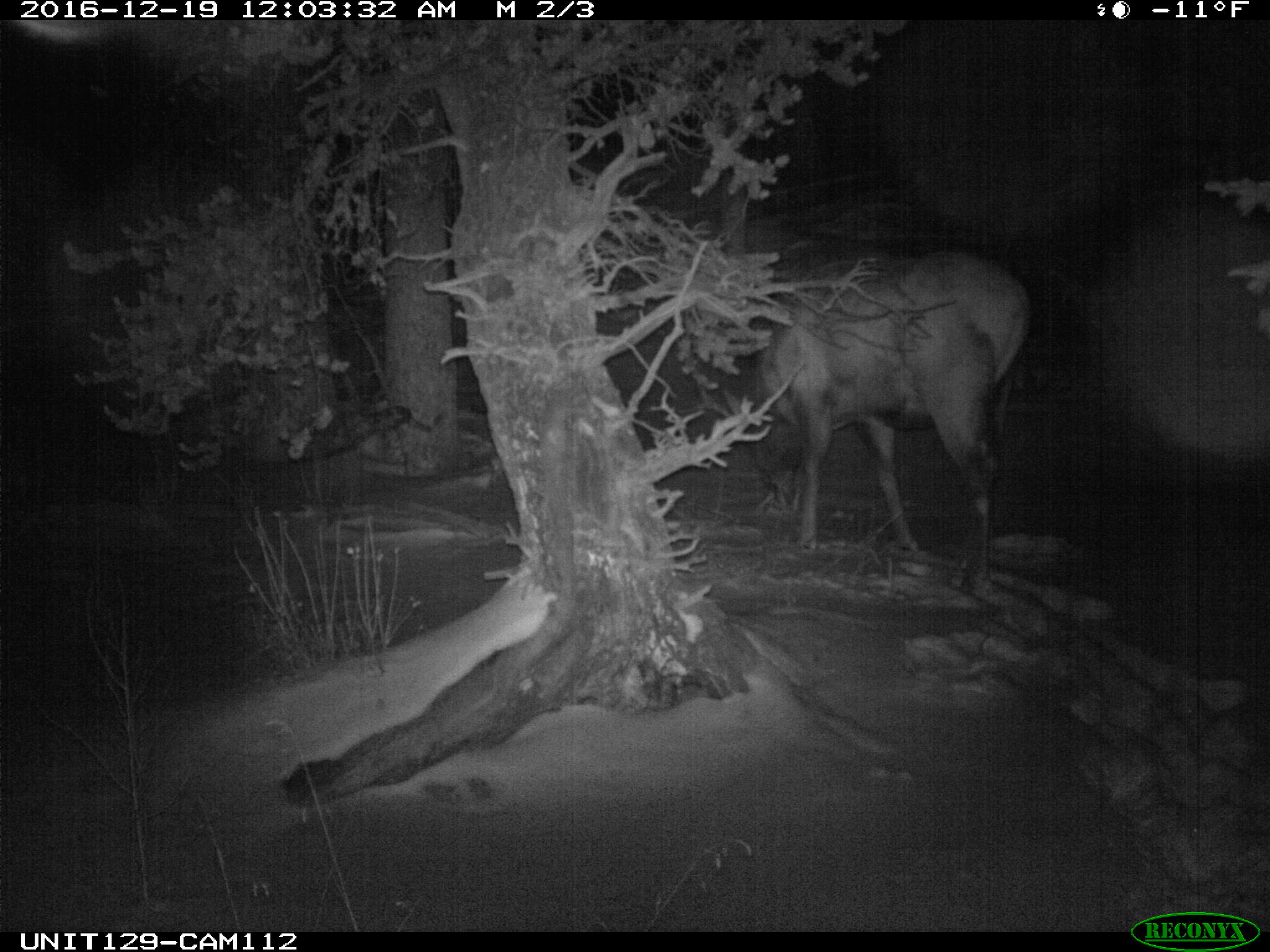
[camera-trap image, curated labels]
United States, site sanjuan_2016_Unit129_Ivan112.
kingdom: Animalia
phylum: Chordata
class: Mammalia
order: Artiodactyla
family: Cervidae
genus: Cervus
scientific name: Cervus elaphus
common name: red deer